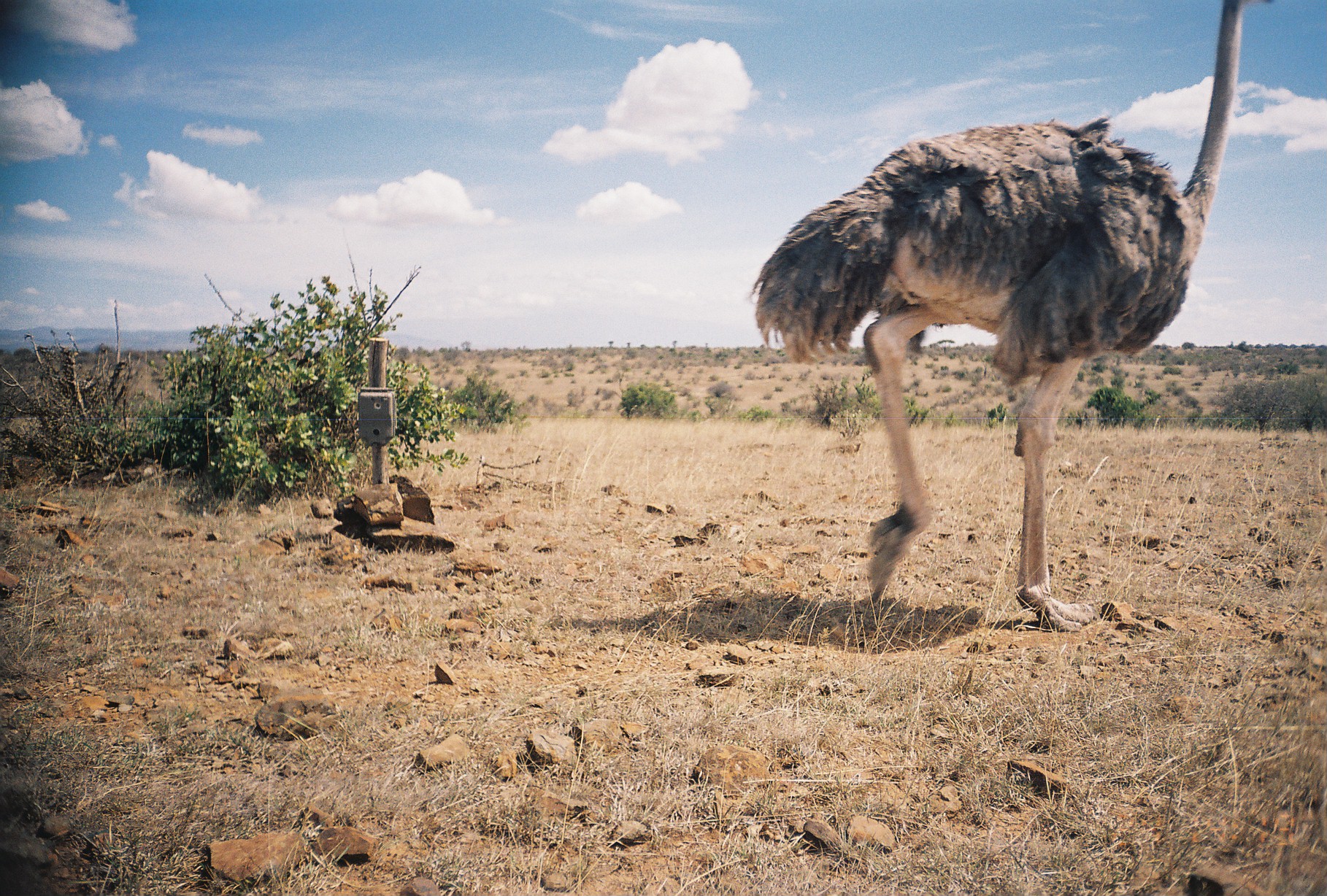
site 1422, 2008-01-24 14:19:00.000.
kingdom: Animalia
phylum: Chordata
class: Aves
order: Struthioniformes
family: Struthionidae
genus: Struthio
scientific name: Struthio camelus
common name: common ostrich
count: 2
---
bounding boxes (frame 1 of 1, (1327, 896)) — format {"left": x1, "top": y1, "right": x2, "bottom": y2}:
struthio camelus: {"left": 750, "top": 0, "right": 1277, "bottom": 632}